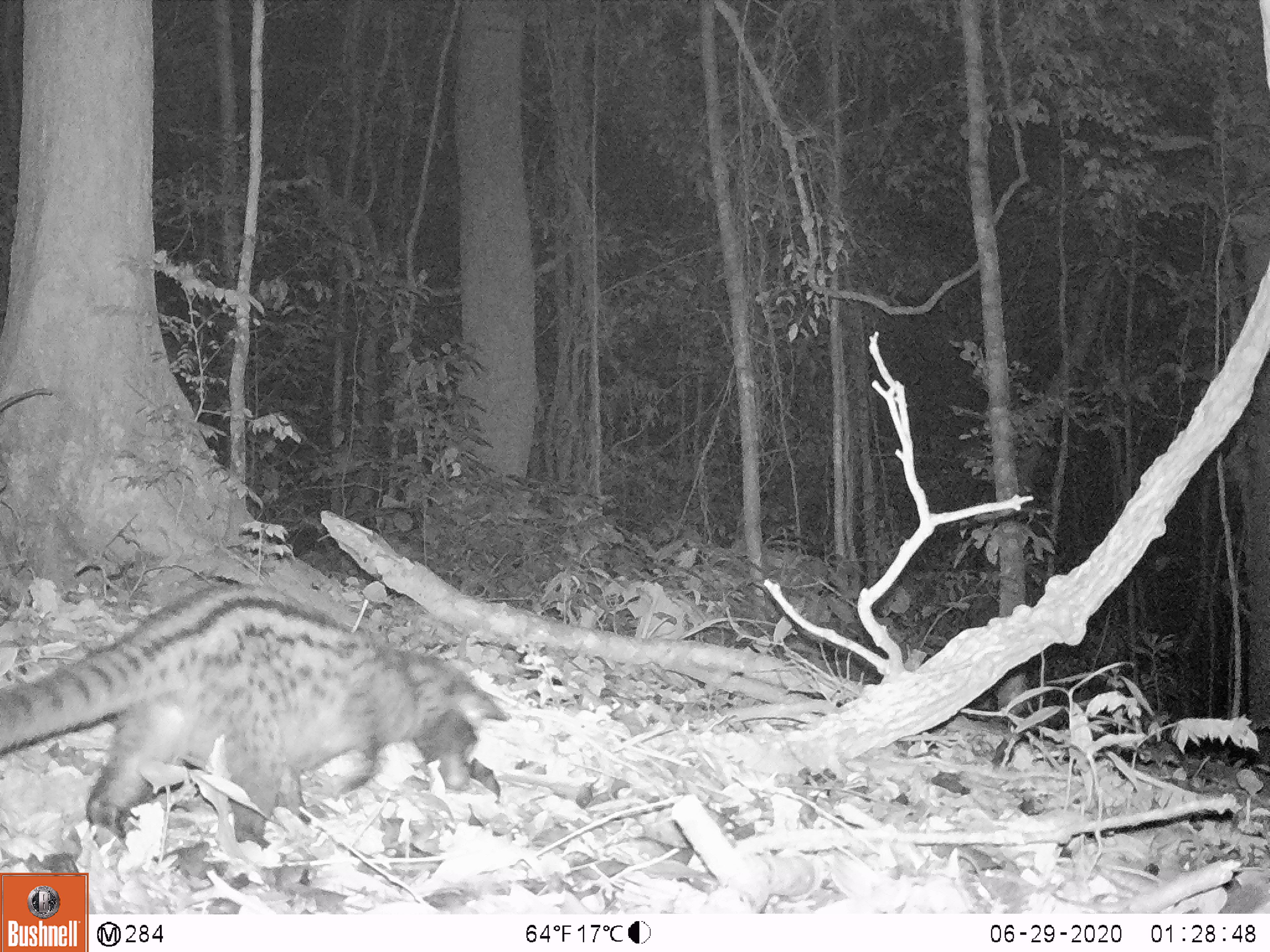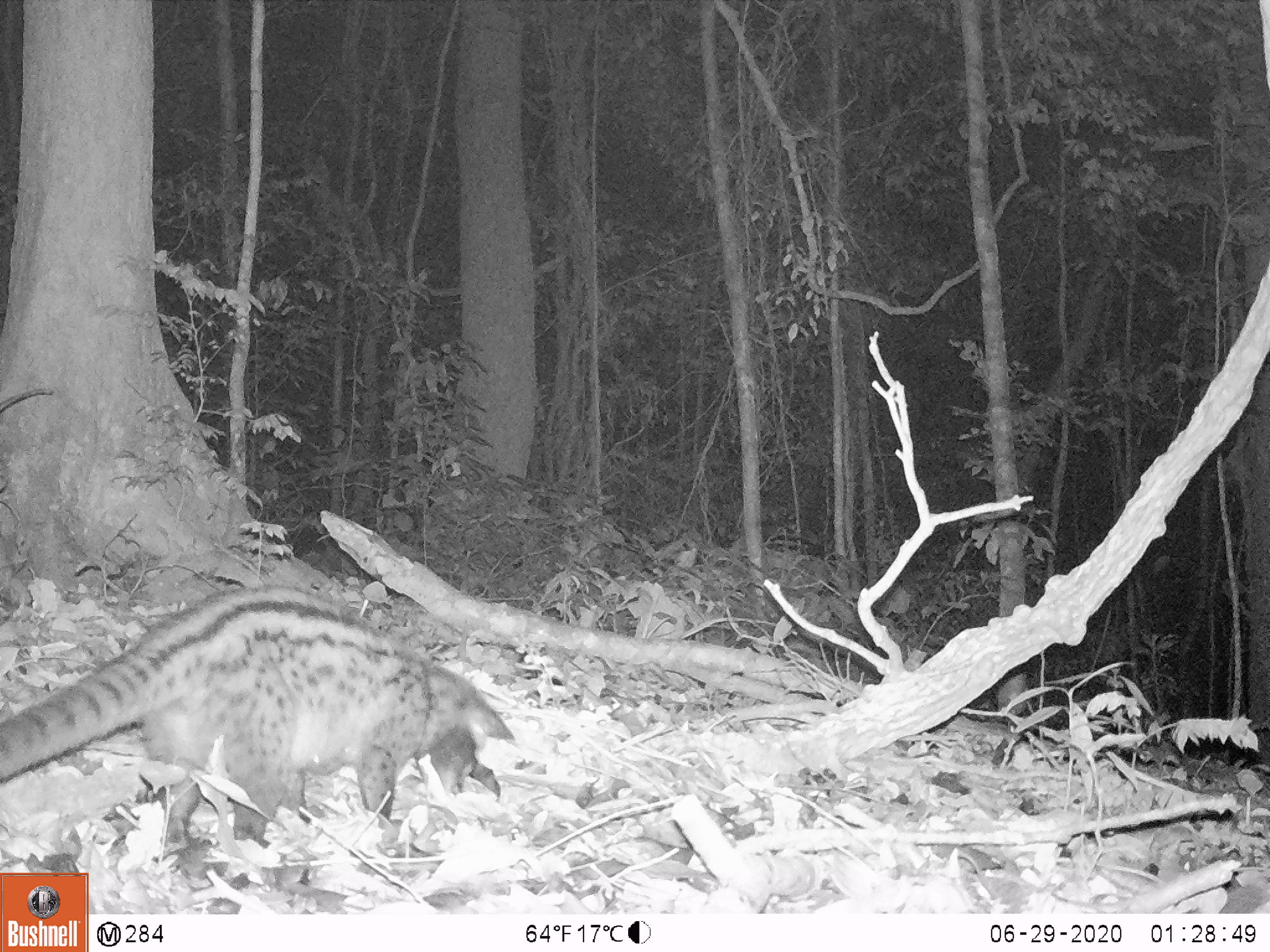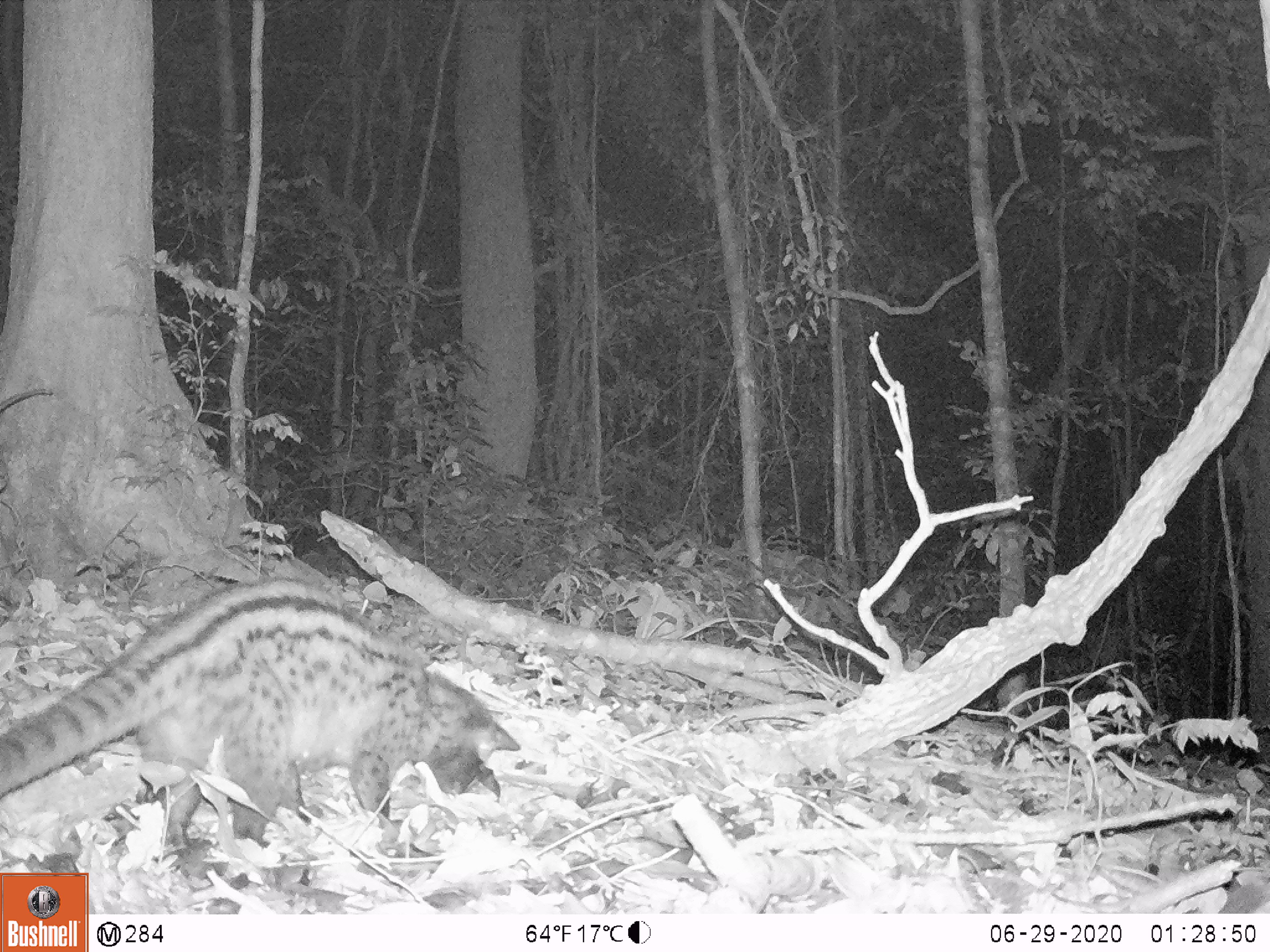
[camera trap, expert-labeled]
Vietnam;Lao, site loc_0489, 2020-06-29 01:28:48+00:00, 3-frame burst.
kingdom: Animalia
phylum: Chordata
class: Mammalia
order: Carnivora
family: Viverridae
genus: Paradoxurus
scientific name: Paradoxurus hermaphroditus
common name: common palm civet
Common palm civet (Paradoxurus hermaphroditus). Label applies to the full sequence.